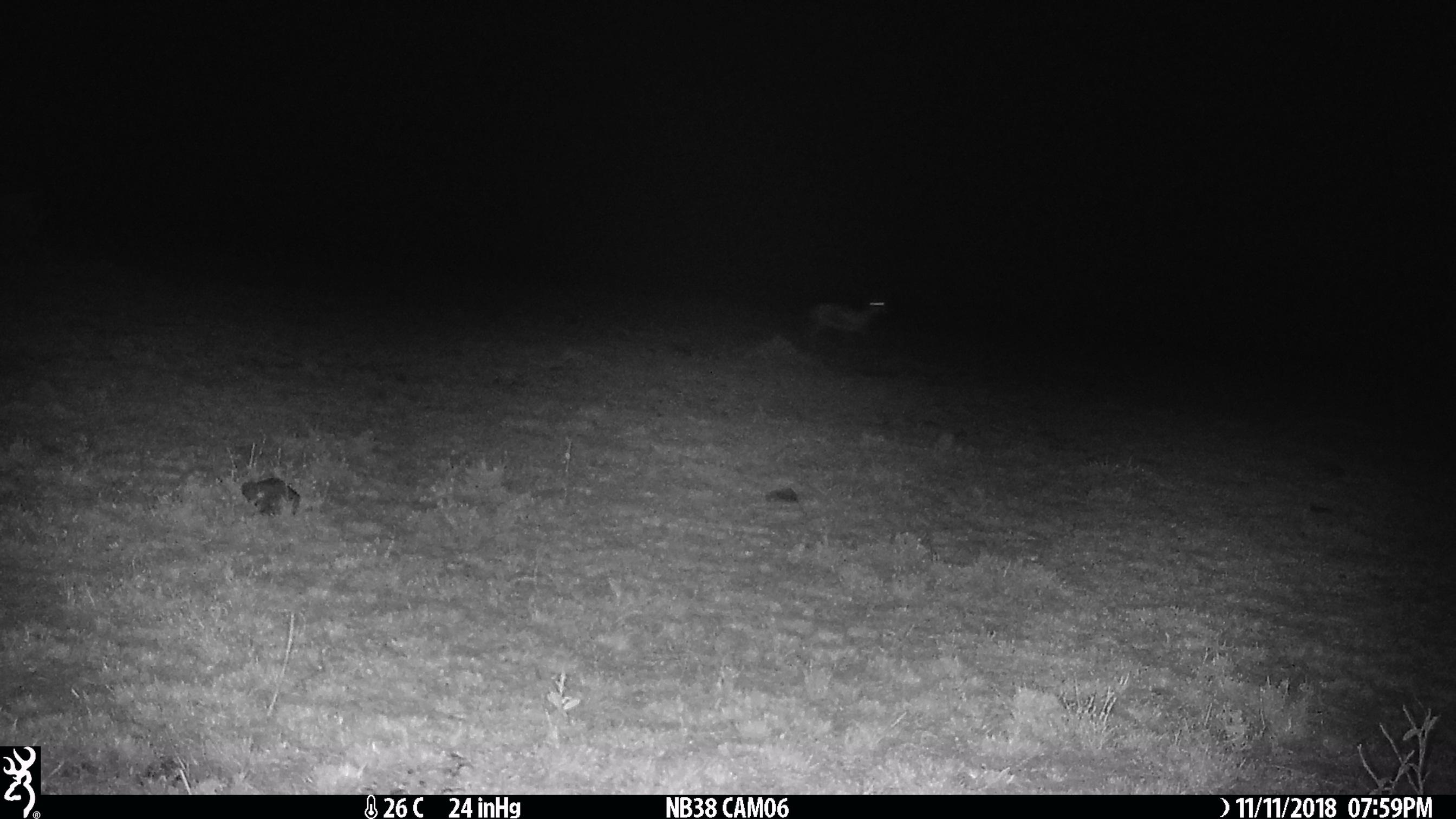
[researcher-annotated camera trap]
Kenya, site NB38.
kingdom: Animalia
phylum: Chordata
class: Mammalia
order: Artiodactyla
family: Bovidae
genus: Eudorcas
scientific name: Eudorcas thomsonii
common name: thomon's gazelle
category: gazelle thomsons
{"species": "gazelle thomsons (thomon's gazelle) (Eudorcas thomsonii)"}